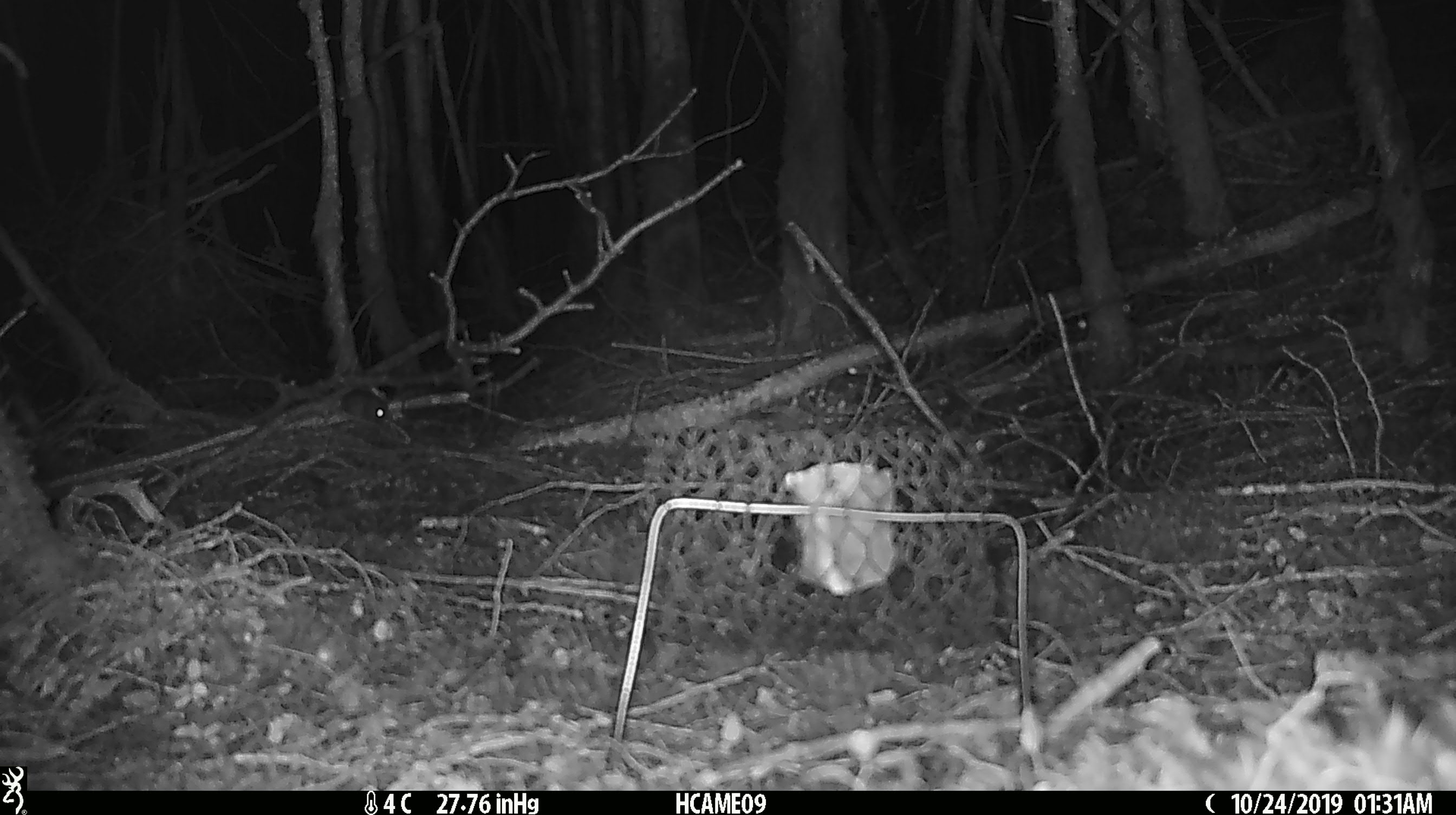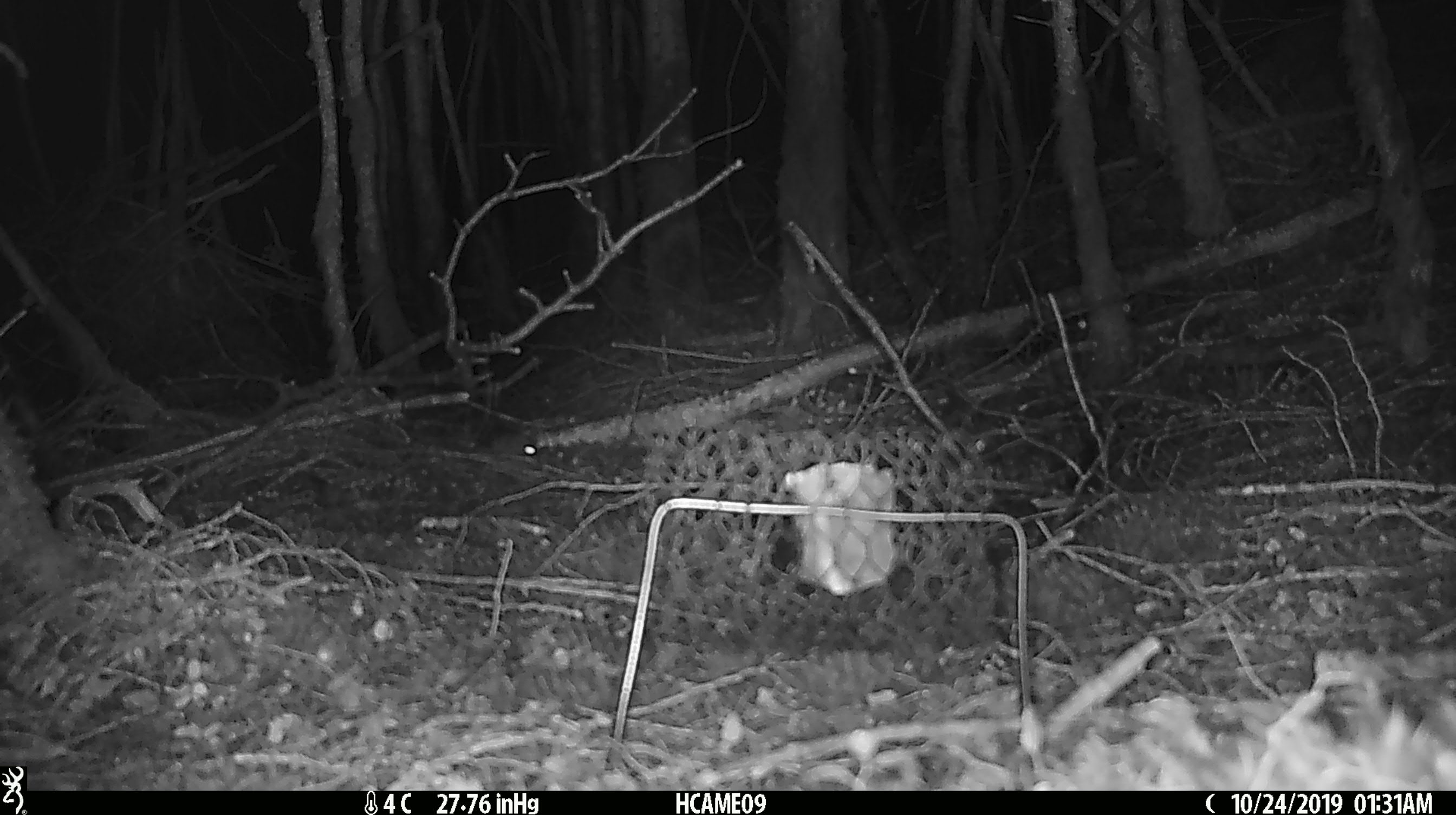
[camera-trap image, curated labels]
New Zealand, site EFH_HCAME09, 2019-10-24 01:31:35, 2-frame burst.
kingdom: Animalia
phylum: Chordata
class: Mammalia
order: Rodentia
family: Muridae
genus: Mus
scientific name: Mus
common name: mouse